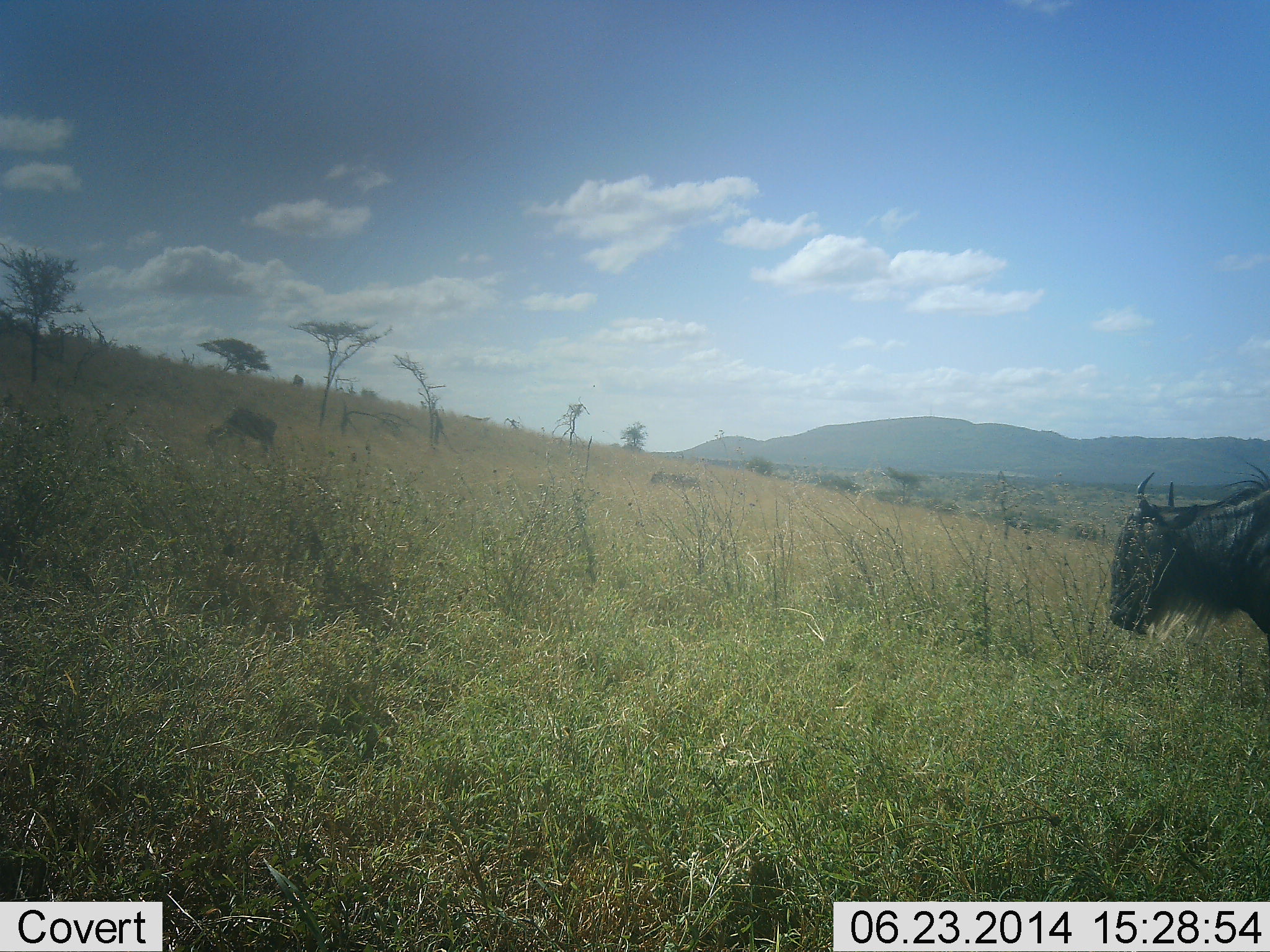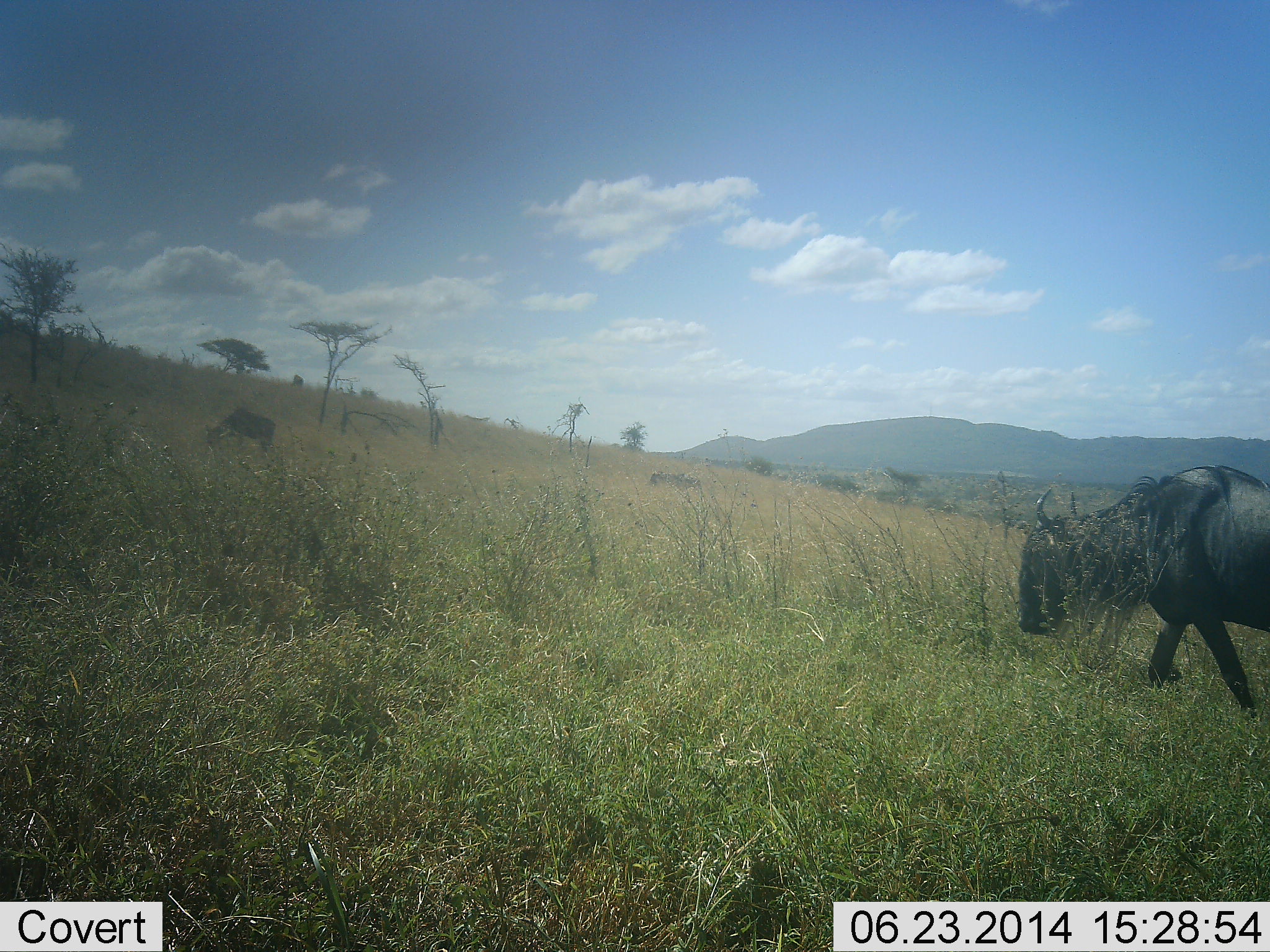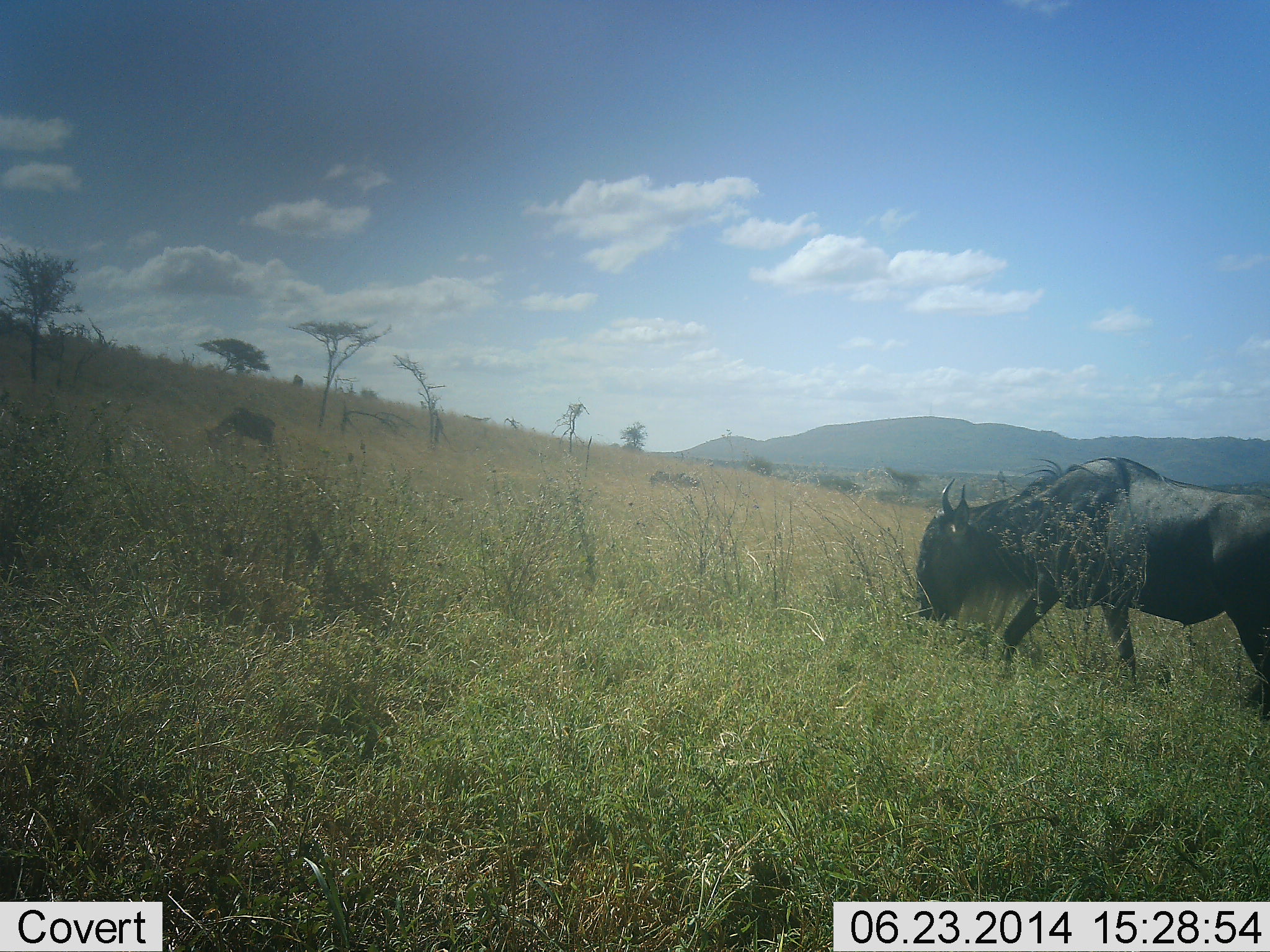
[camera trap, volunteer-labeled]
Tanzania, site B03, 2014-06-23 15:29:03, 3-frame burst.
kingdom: Animalia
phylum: Chordata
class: Mammalia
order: Artiodactyla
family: Bovidae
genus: Connochaetes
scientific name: Connochaetes taurinus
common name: blue wildebeest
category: wildebeest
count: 2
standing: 40%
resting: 20%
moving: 90%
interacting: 0%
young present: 0%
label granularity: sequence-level